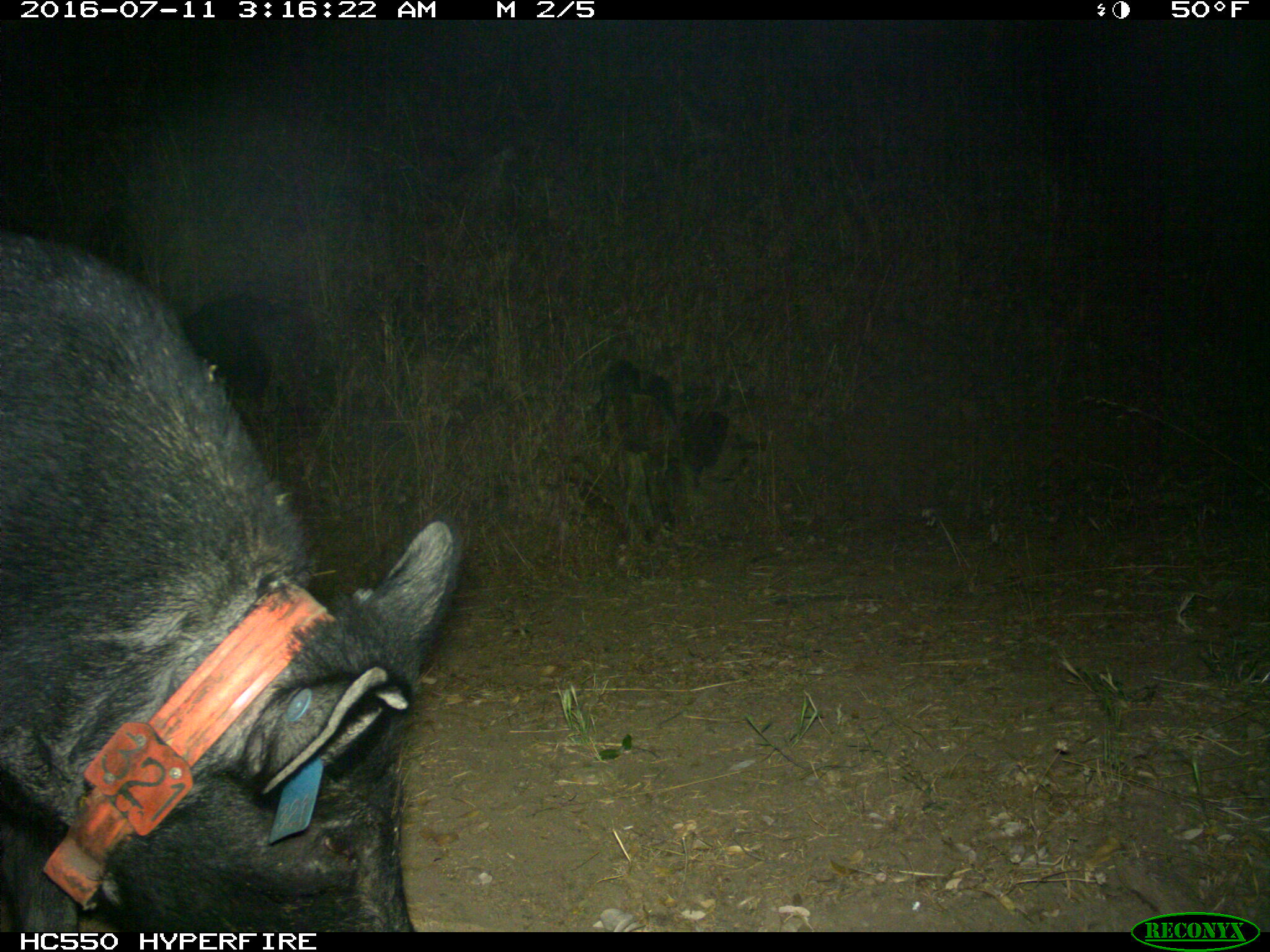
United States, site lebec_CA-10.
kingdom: Animalia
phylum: Chordata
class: Mammalia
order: Artiodactyla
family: Suidae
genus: Sus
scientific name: Sus scrofa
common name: wild boar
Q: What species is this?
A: Sus scrofa (wild boar).